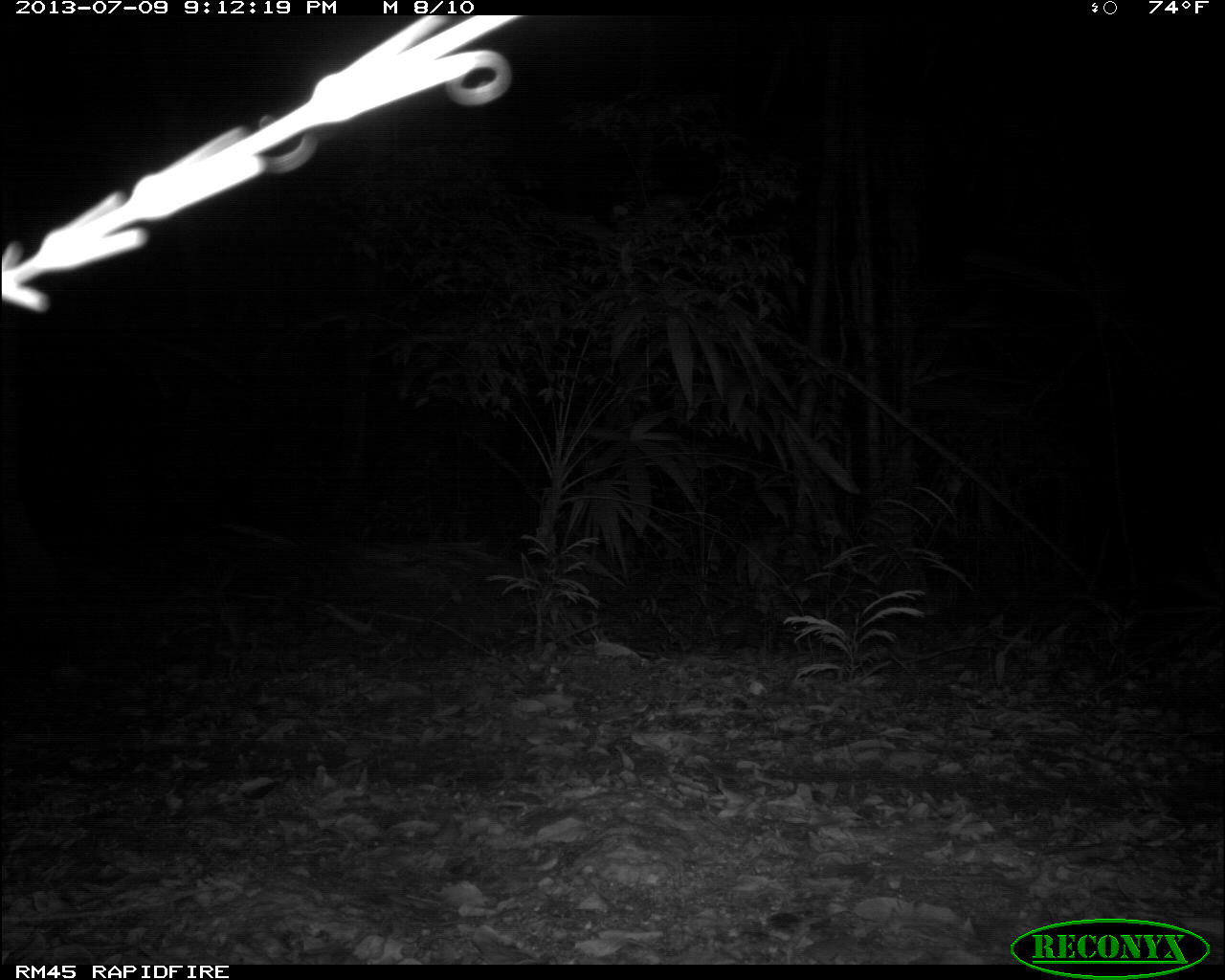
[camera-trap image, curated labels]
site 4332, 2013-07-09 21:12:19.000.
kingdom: Animalia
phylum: Chordata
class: Mammalia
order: Rodentia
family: Cuniculidae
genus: Cuniculus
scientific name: Cuniculus paca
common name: lowland paca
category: agouti paca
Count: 1.